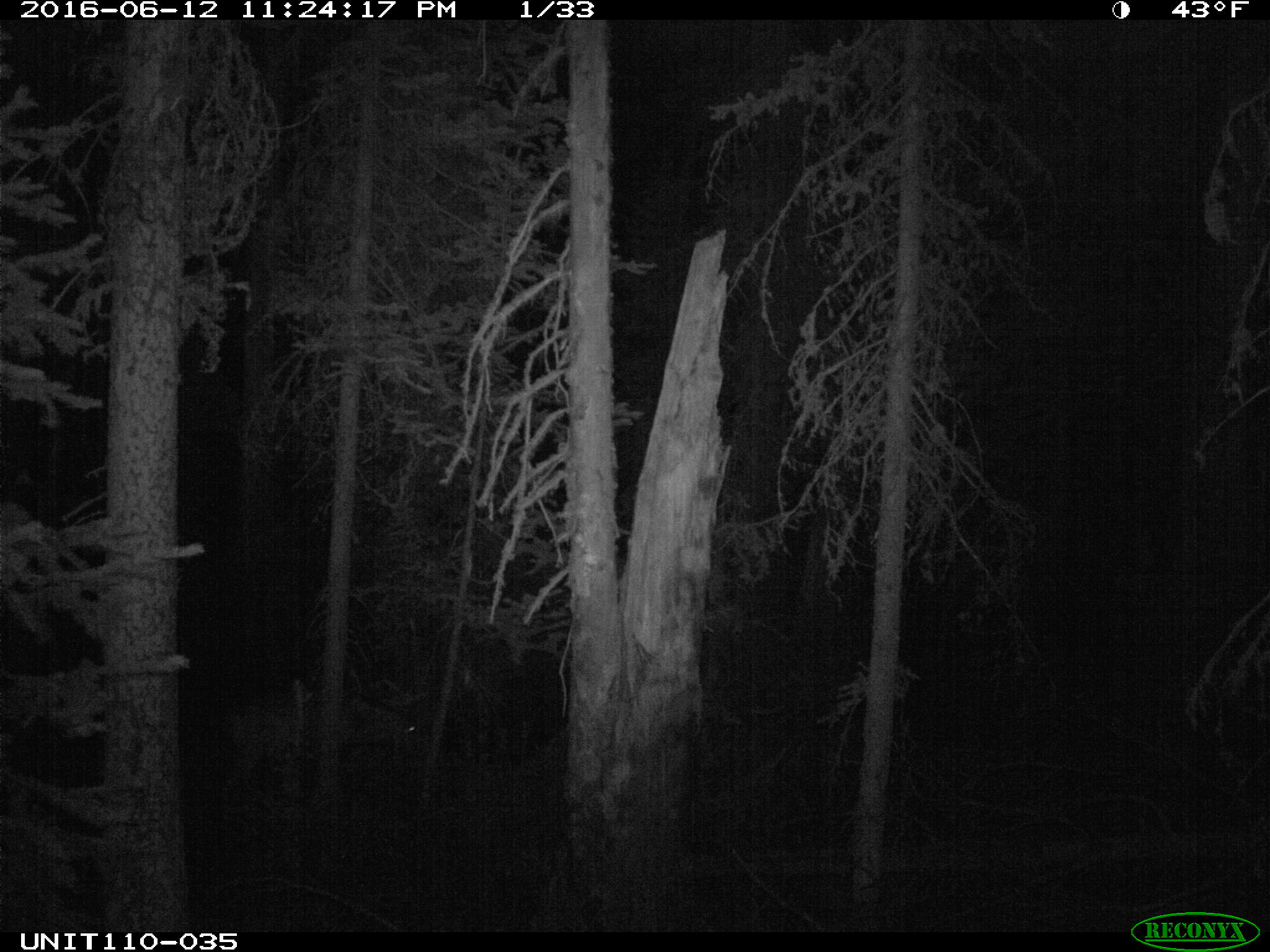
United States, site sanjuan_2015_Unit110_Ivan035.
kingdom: Animalia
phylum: Chordata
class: Mammalia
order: Artiodactyla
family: Cervidae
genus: Odocoileus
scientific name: Odocoileus hemionus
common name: mule deer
Odocoileus hemionus (mule deer).